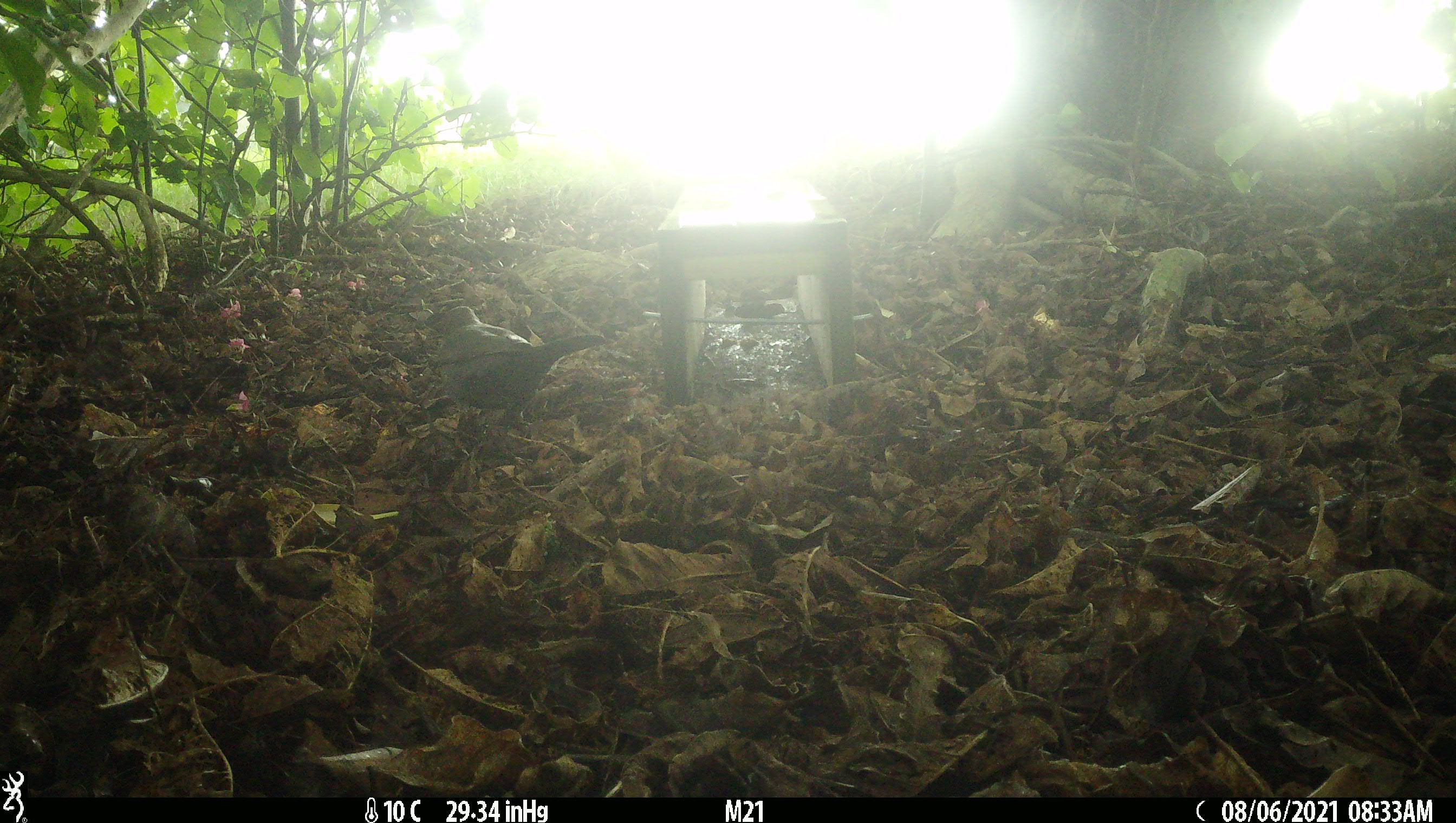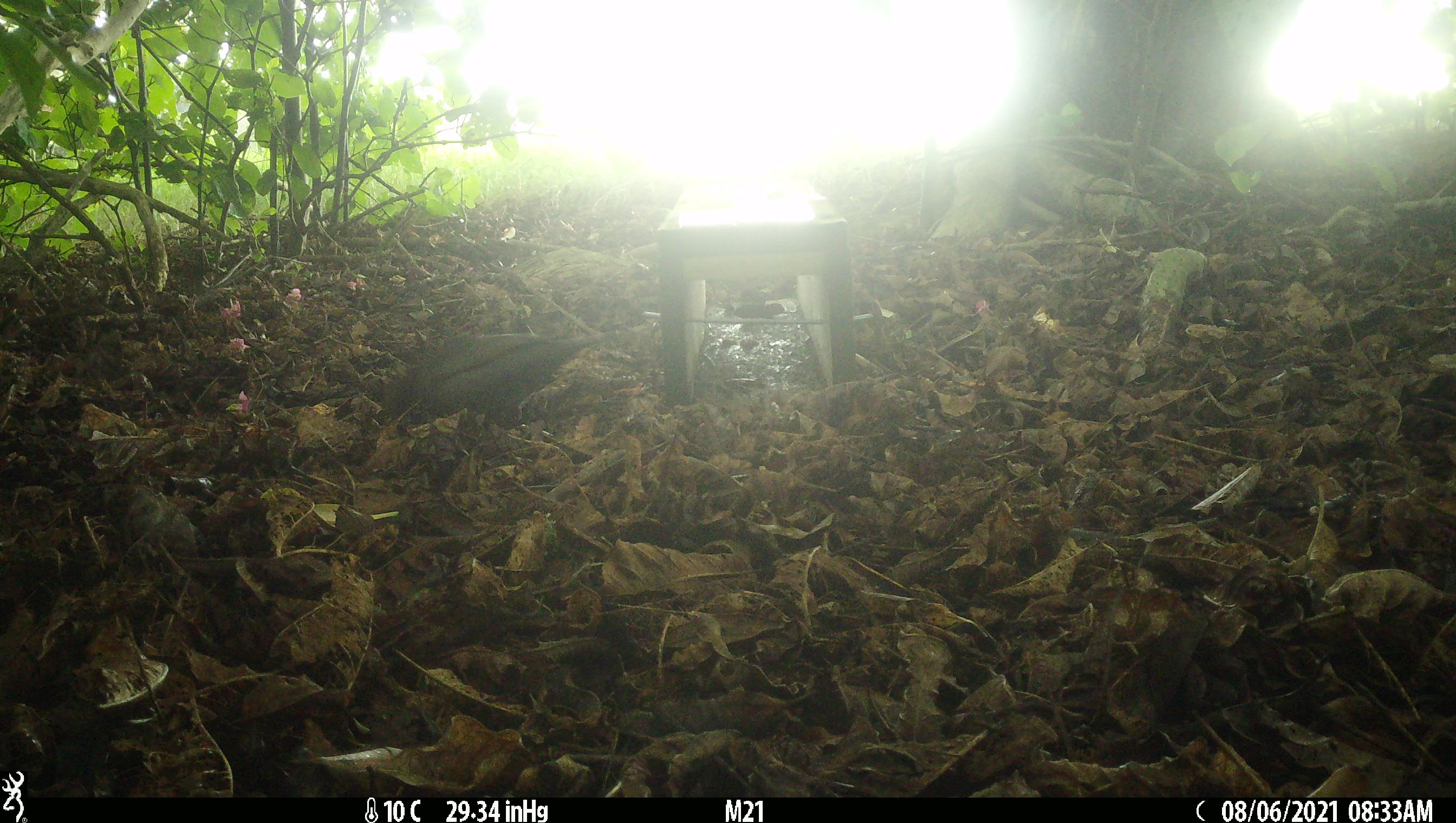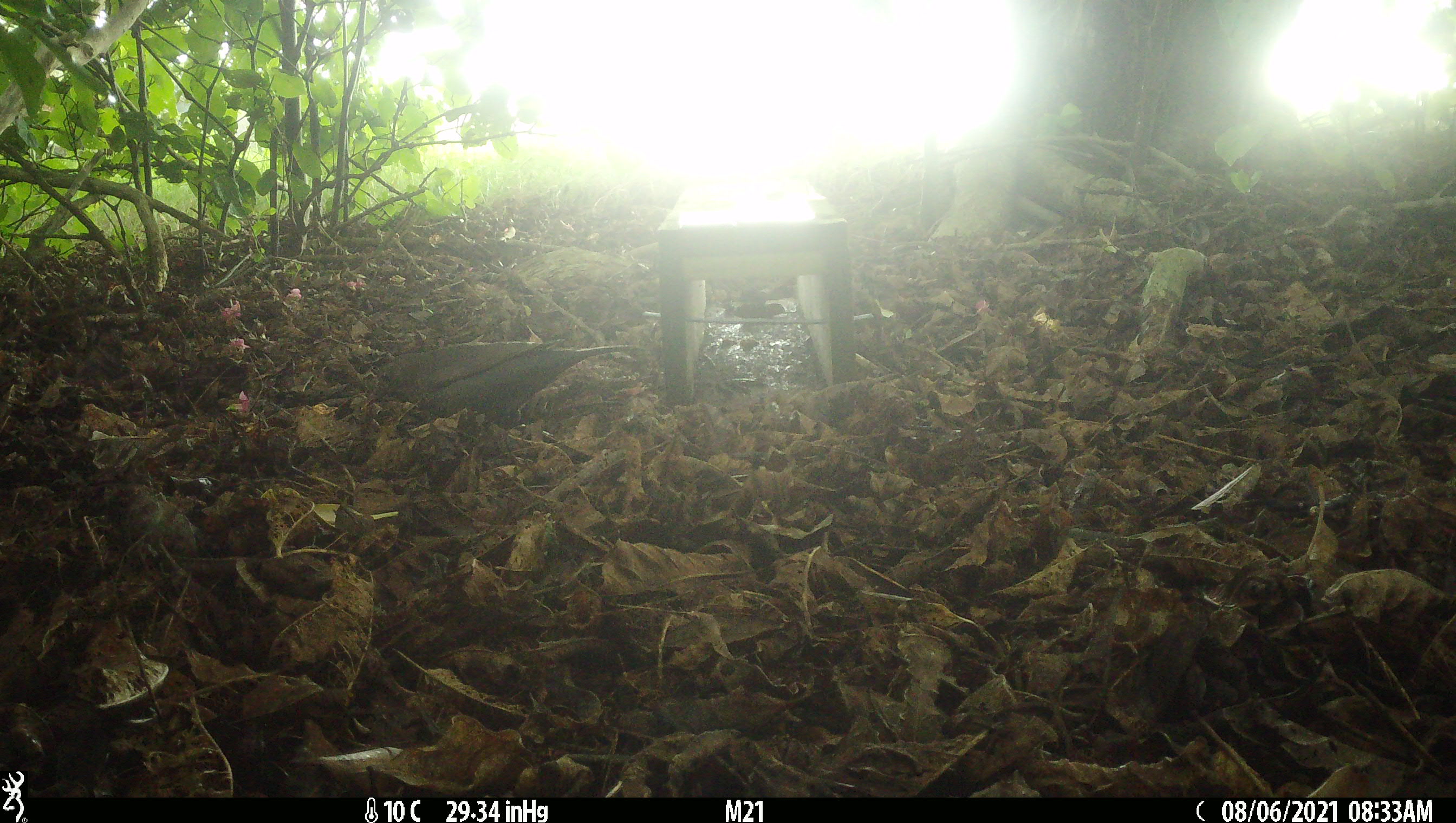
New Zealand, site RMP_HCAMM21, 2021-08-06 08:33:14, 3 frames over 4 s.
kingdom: Animalia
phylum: Chordata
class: Aves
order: Passeriformes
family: Turdidae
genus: Turdus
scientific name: Turdus merula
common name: eurasian blackbird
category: blackbird